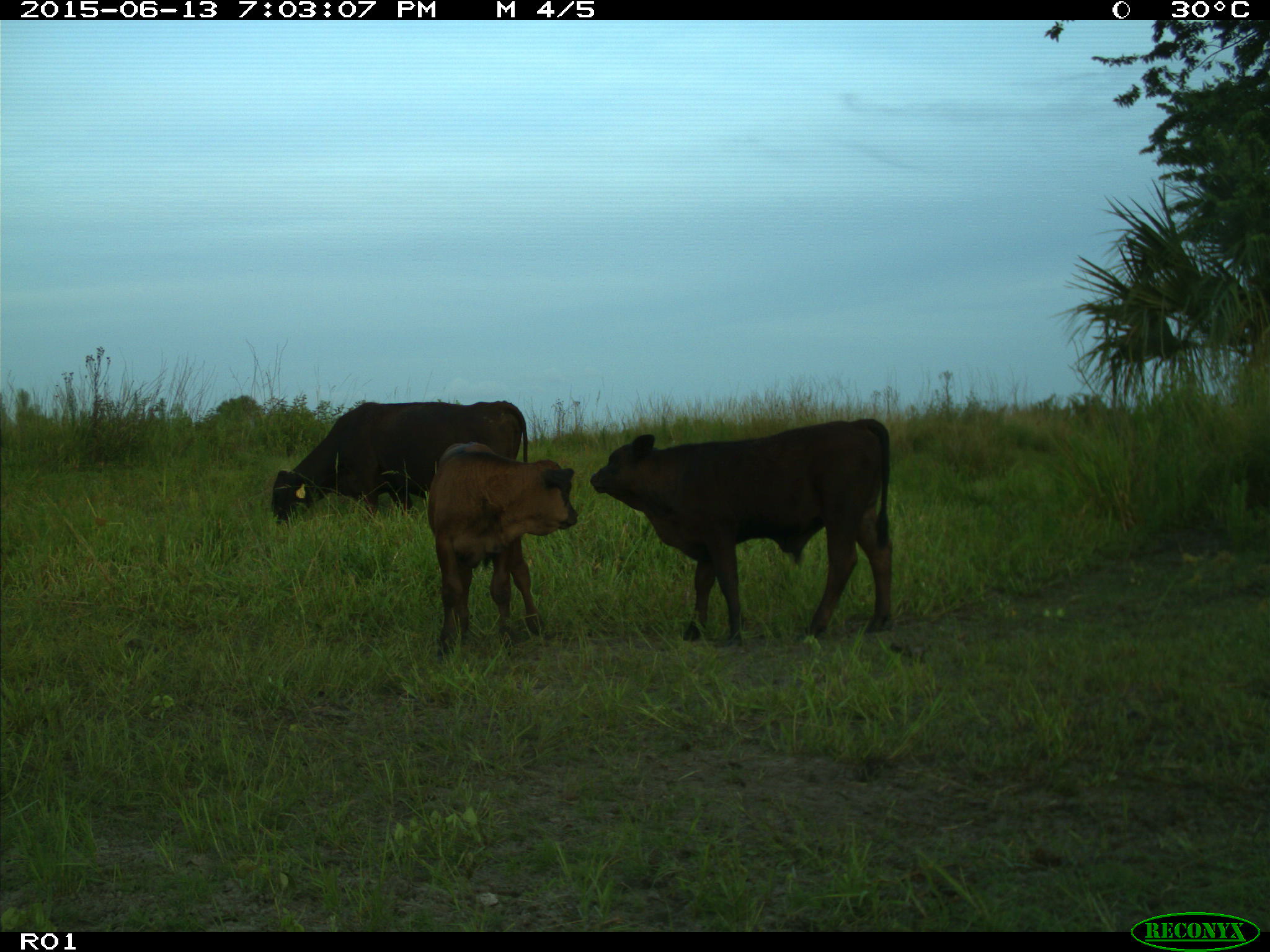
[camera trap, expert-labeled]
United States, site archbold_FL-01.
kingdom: Animalia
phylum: Chordata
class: Mammalia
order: Artiodactyla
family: Bovidae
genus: Bos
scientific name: Bos taurus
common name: domestic cow